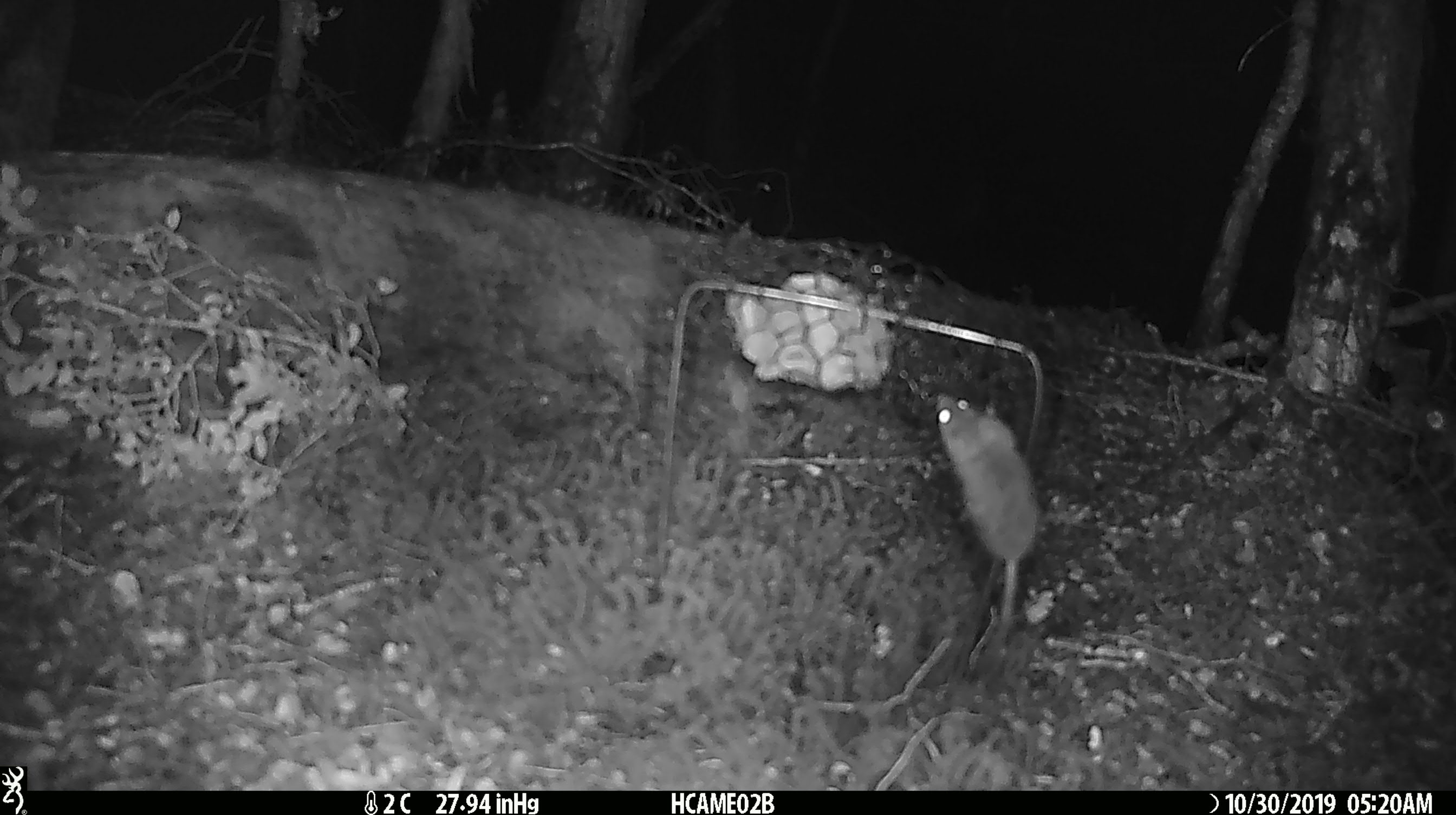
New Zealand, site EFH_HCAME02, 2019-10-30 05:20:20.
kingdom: Animalia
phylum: Chordata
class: Mammalia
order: Rodentia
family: Muridae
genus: Mus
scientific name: Mus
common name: mouse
Mouse (Mus).